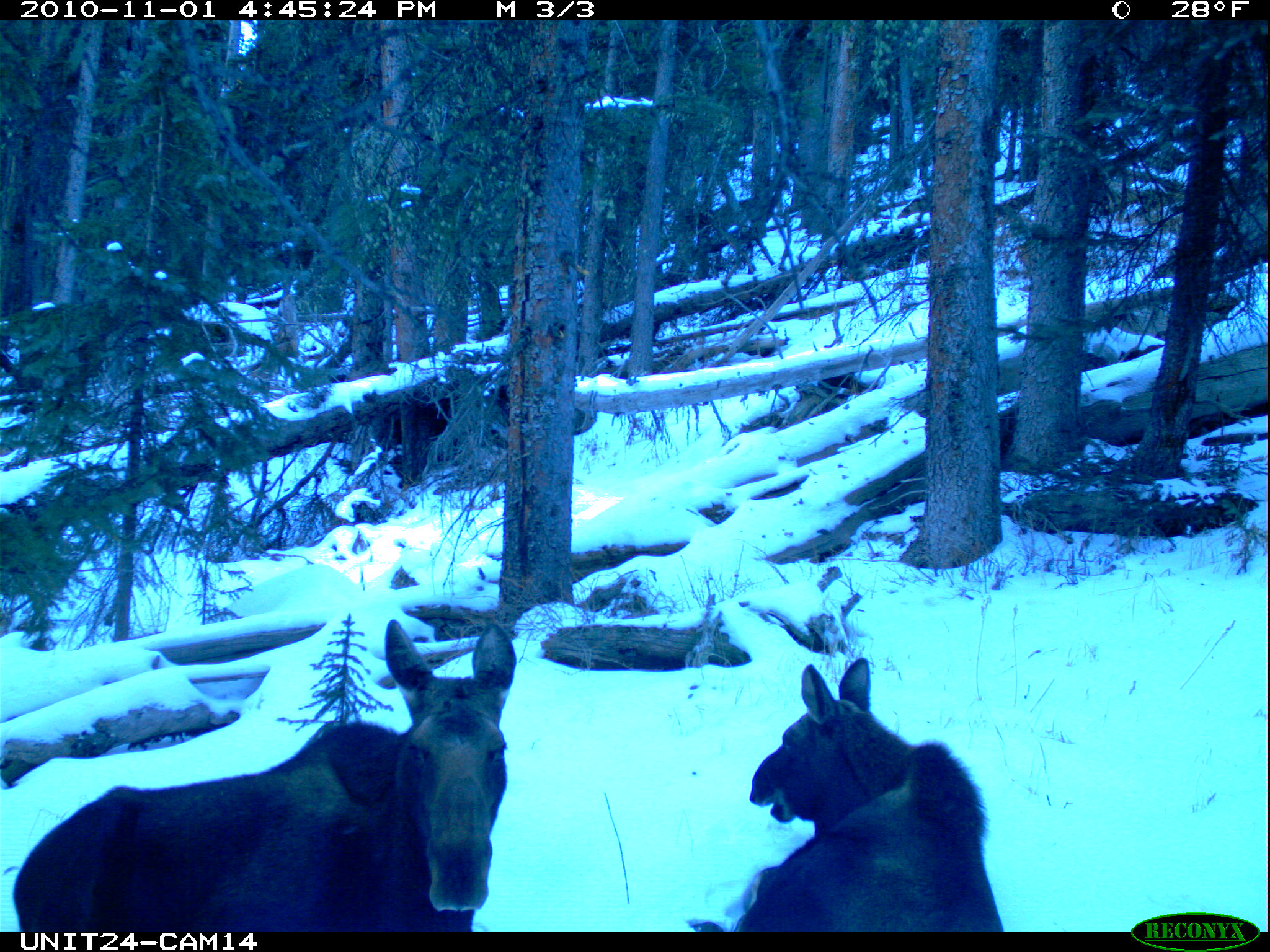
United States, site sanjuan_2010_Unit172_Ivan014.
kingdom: Animalia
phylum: Chordata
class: Mammalia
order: Artiodactyla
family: Cervidae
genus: Alces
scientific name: Alces alces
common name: moose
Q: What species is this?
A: Alces alces (moose).